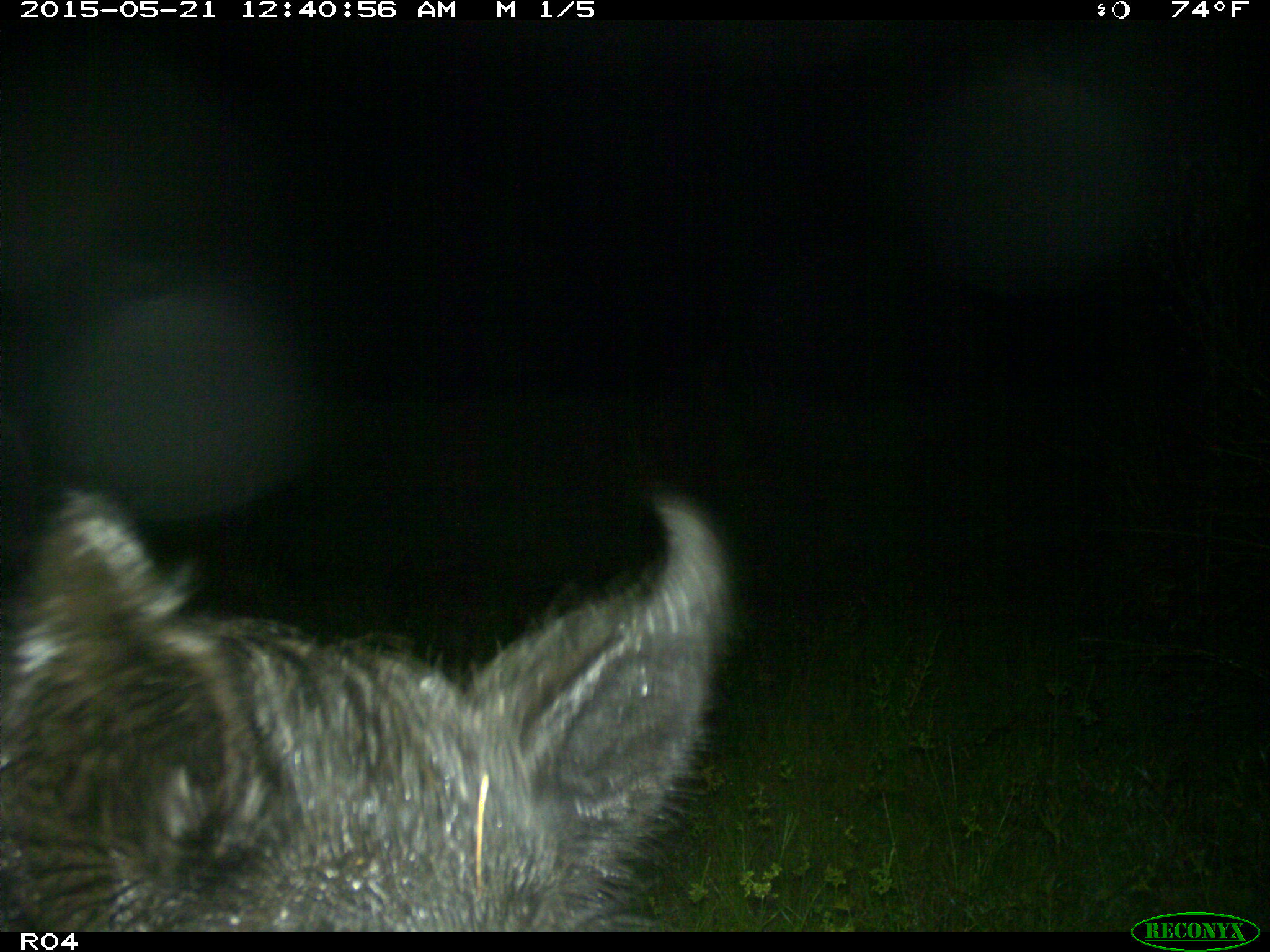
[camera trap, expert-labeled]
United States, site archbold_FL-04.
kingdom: Animalia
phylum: Chordata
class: Mammalia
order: Artiodactyla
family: Suidae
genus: Sus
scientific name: Sus scrofa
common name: wild boar